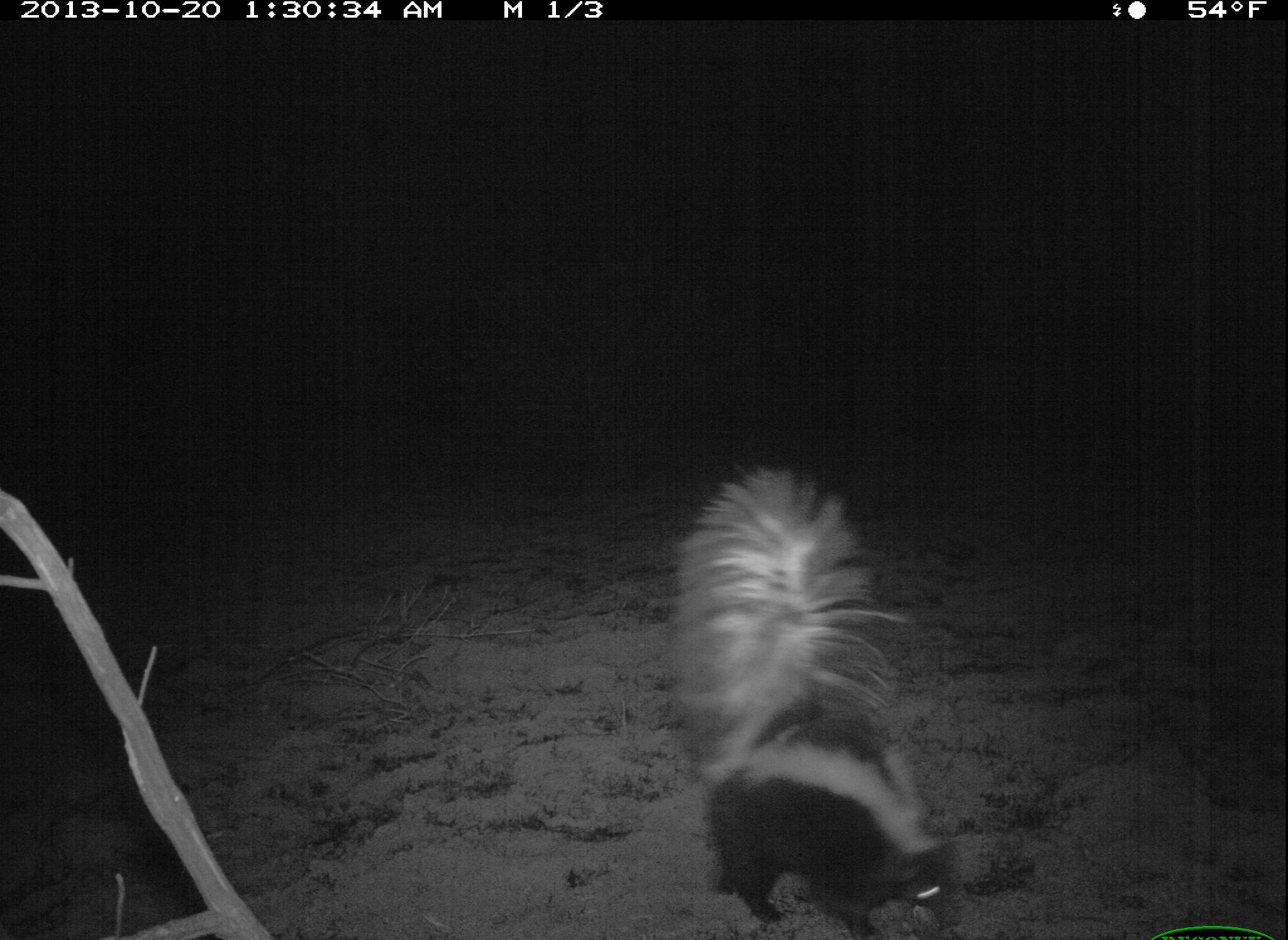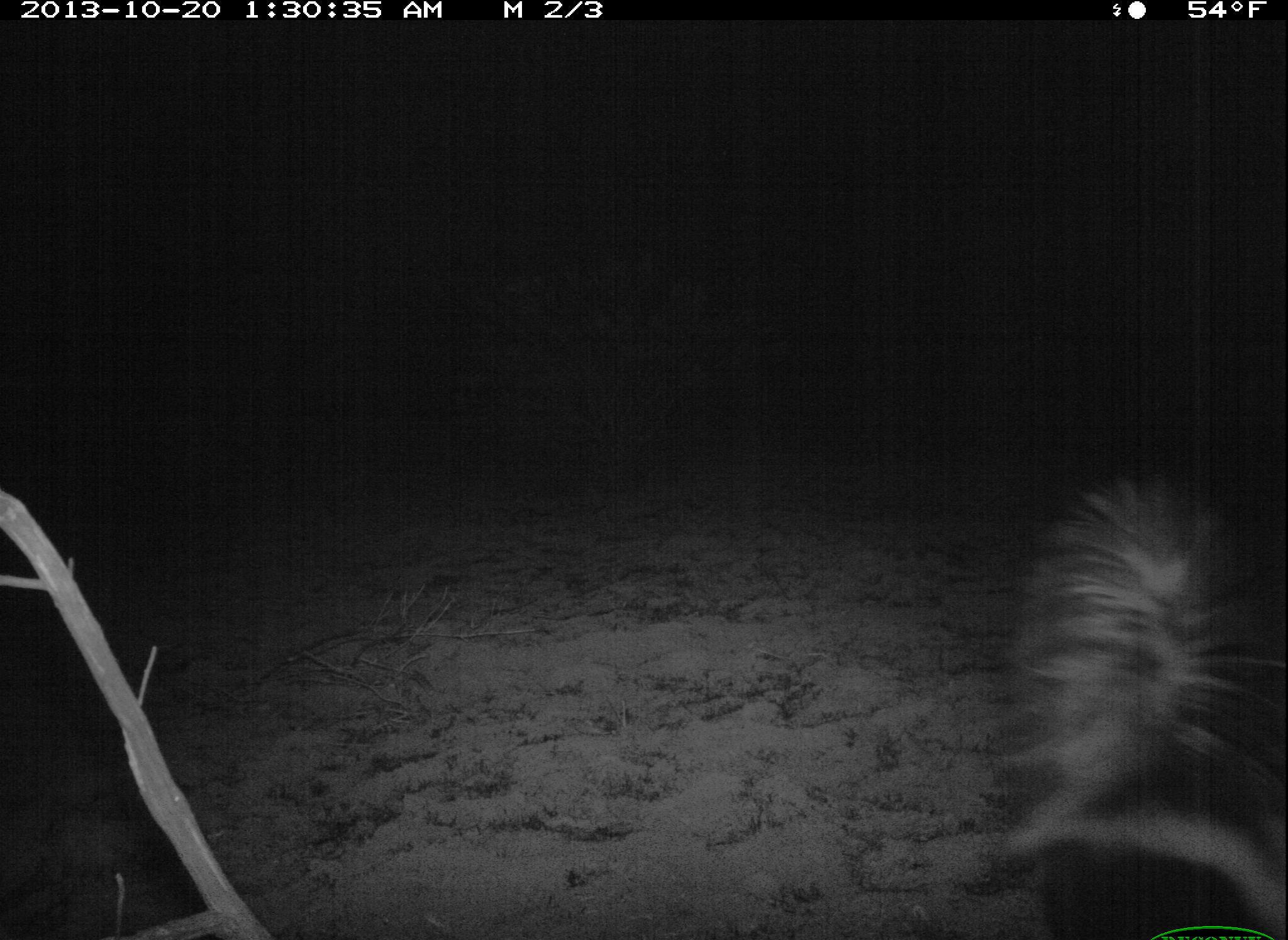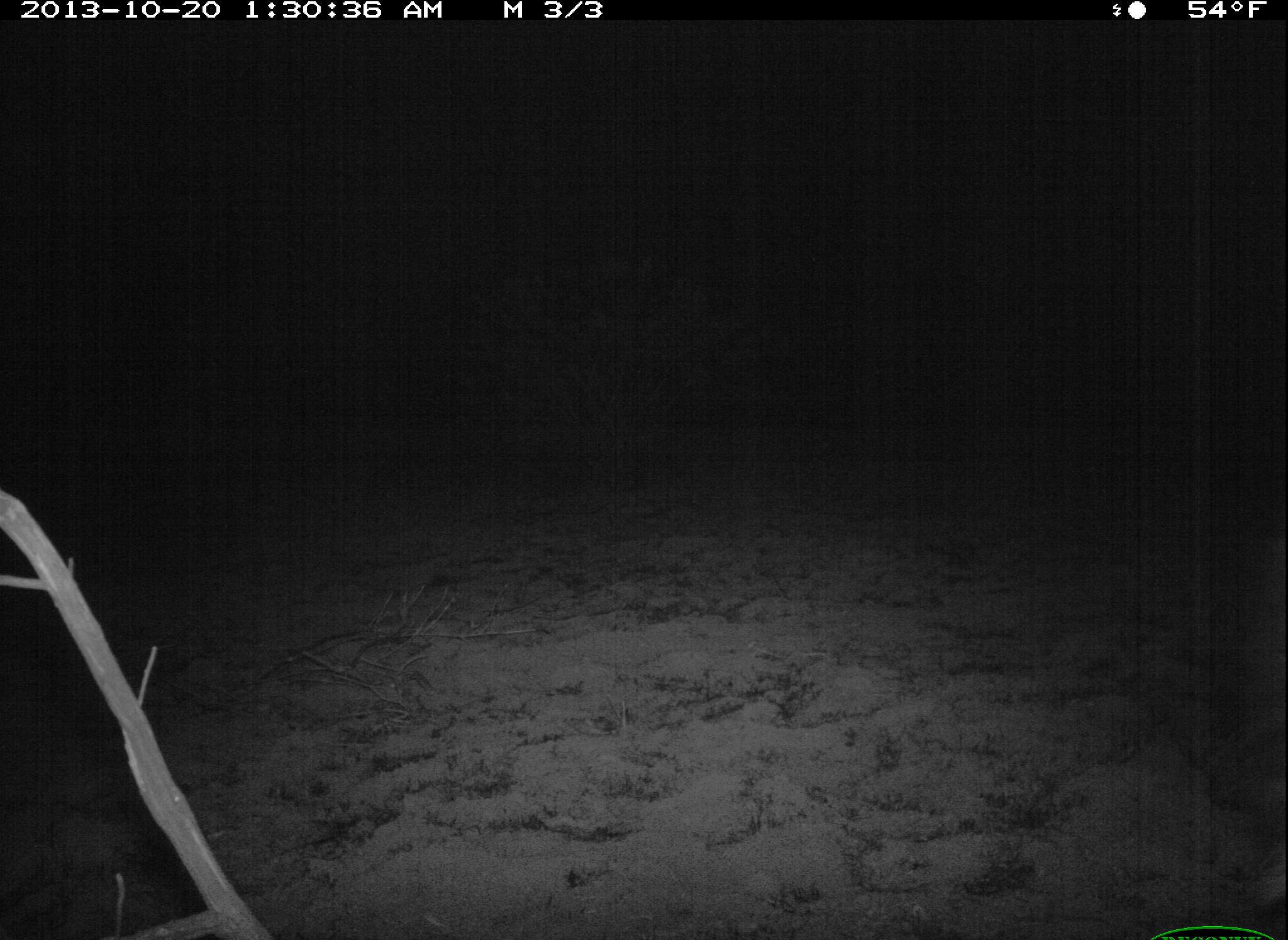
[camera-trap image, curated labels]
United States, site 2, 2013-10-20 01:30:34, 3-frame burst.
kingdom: Animalia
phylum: Chordata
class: Mammalia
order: Carnivora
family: Mephitidae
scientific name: Mephitidae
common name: skunk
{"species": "skunk (Mephitidae)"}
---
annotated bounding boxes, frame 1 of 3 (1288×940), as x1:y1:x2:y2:
skunk: 662:460:965:940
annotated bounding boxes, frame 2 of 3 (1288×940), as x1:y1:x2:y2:
skunk: 1018:472:1286:940